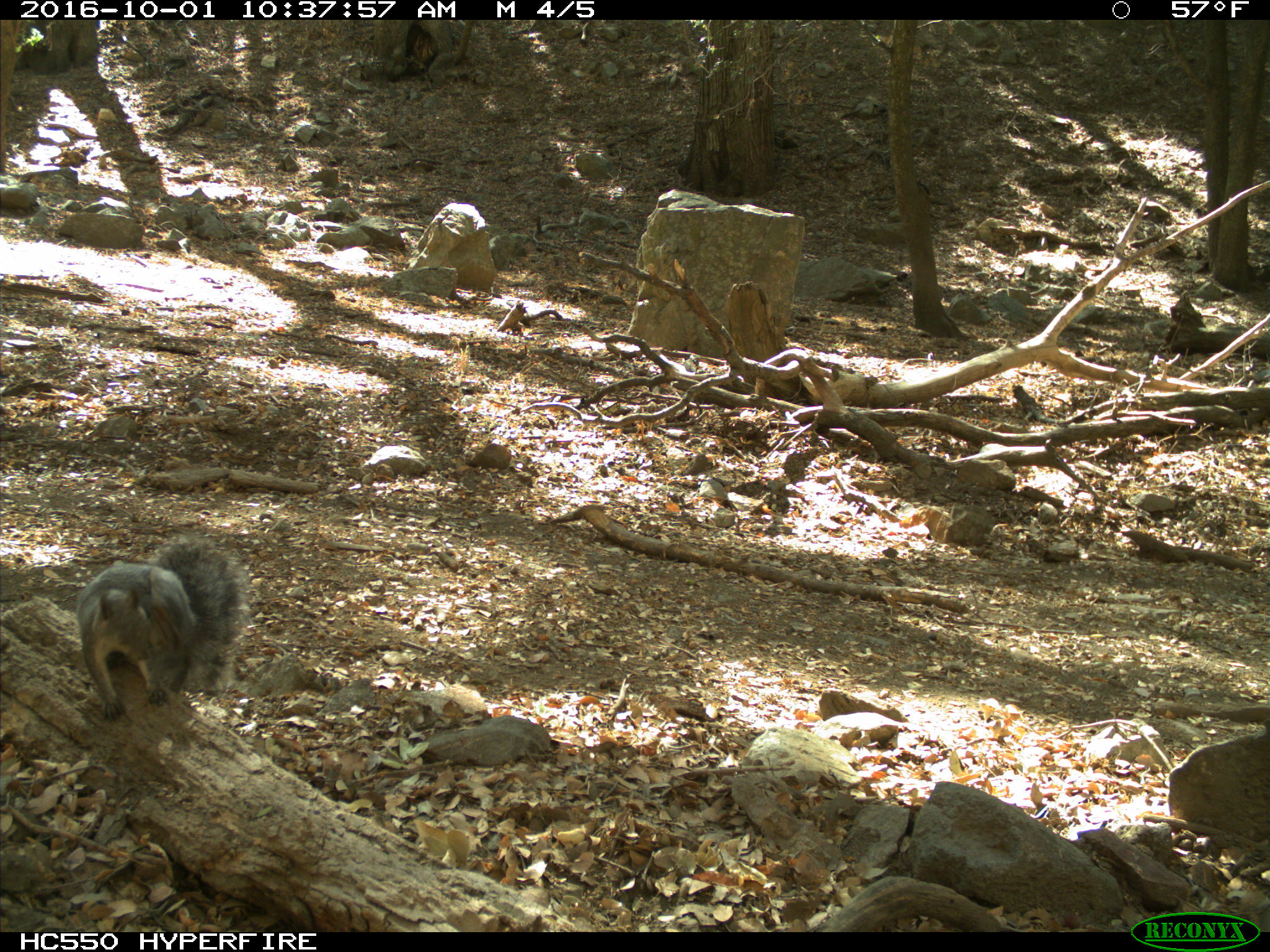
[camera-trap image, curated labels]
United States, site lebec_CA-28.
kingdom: Animalia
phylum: Chordata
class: Mammalia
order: Rodentia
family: Sciuridae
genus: Sciurus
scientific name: Sciurus carolinensis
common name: eastern gray squirrel